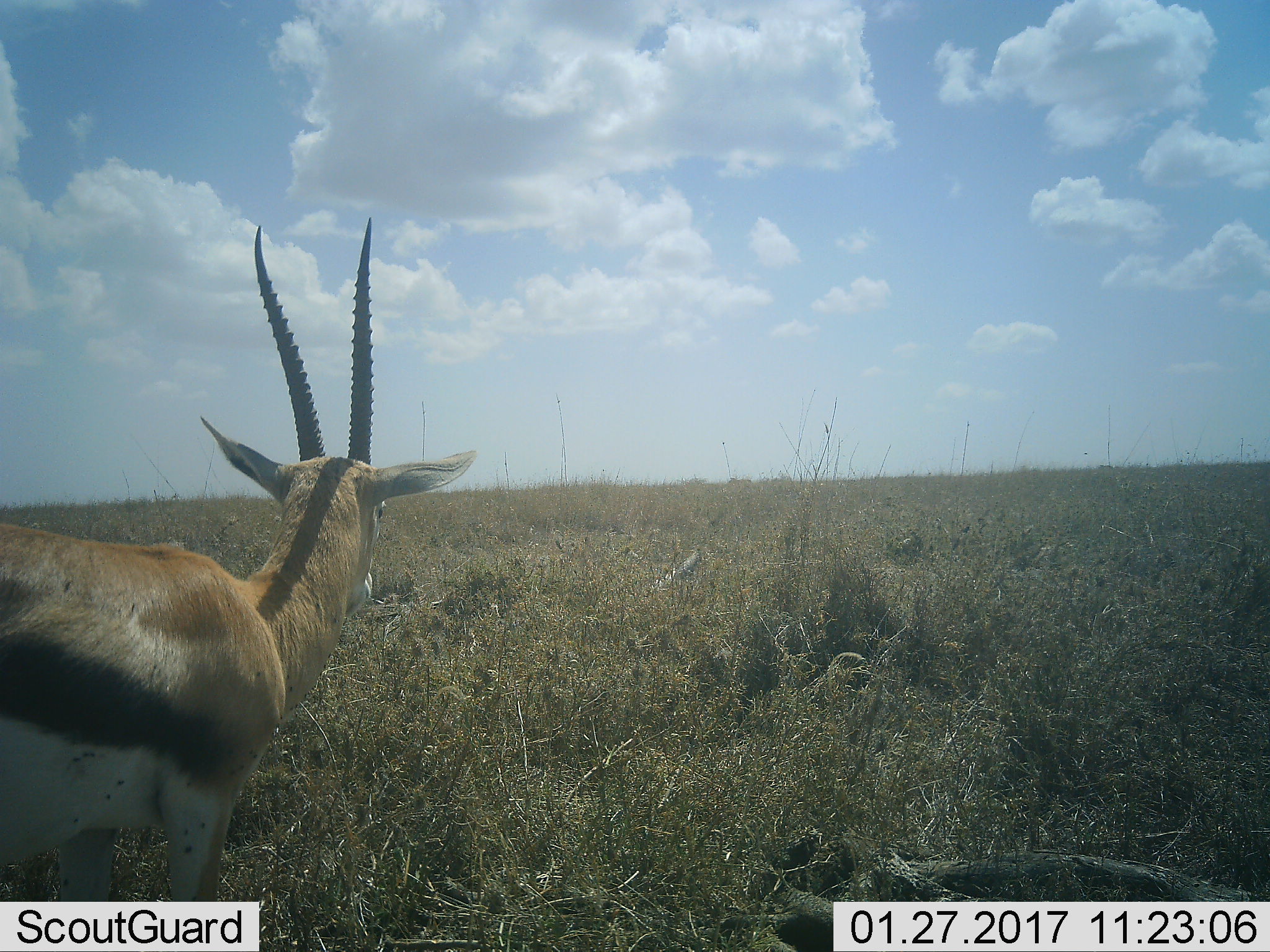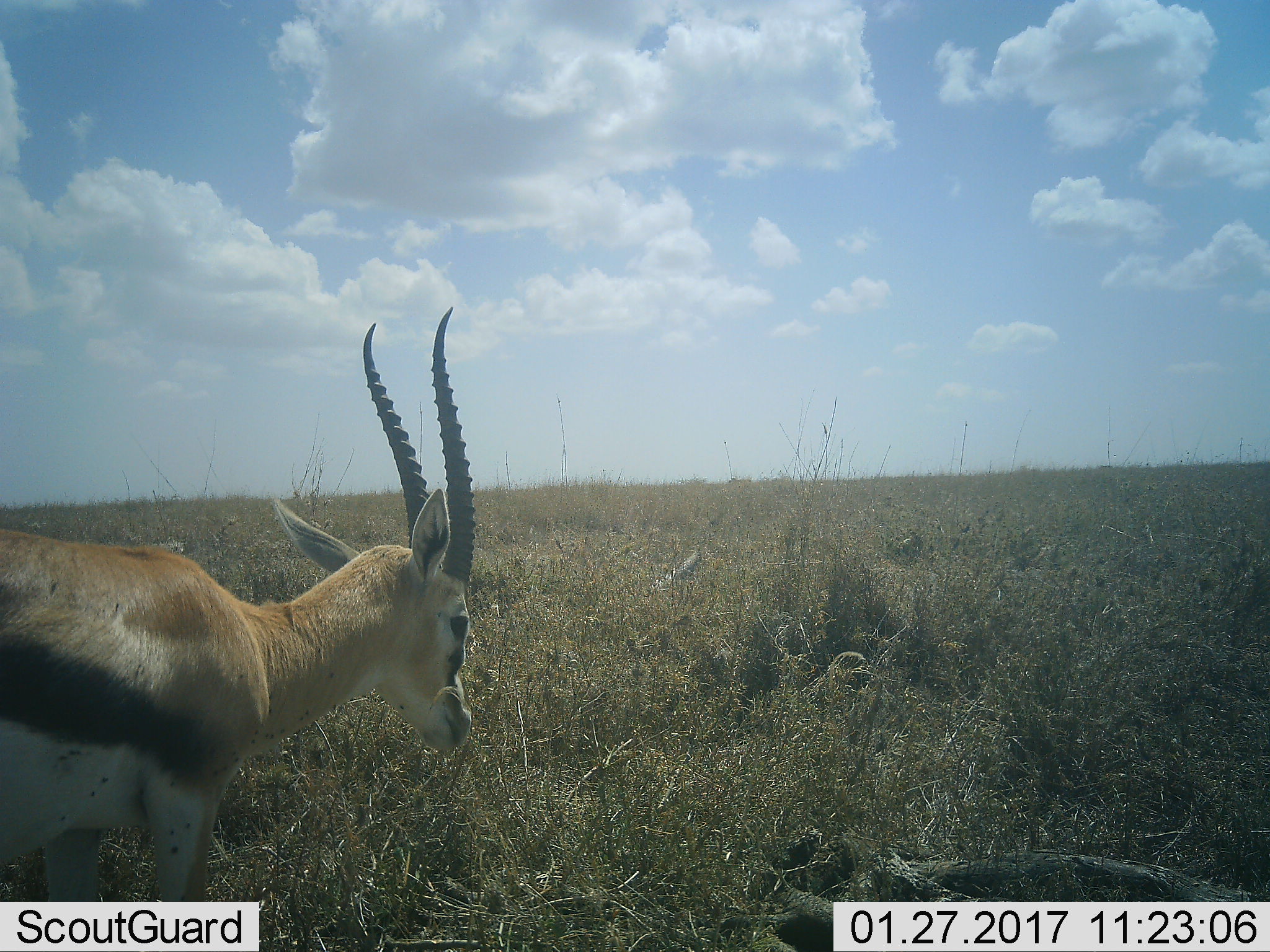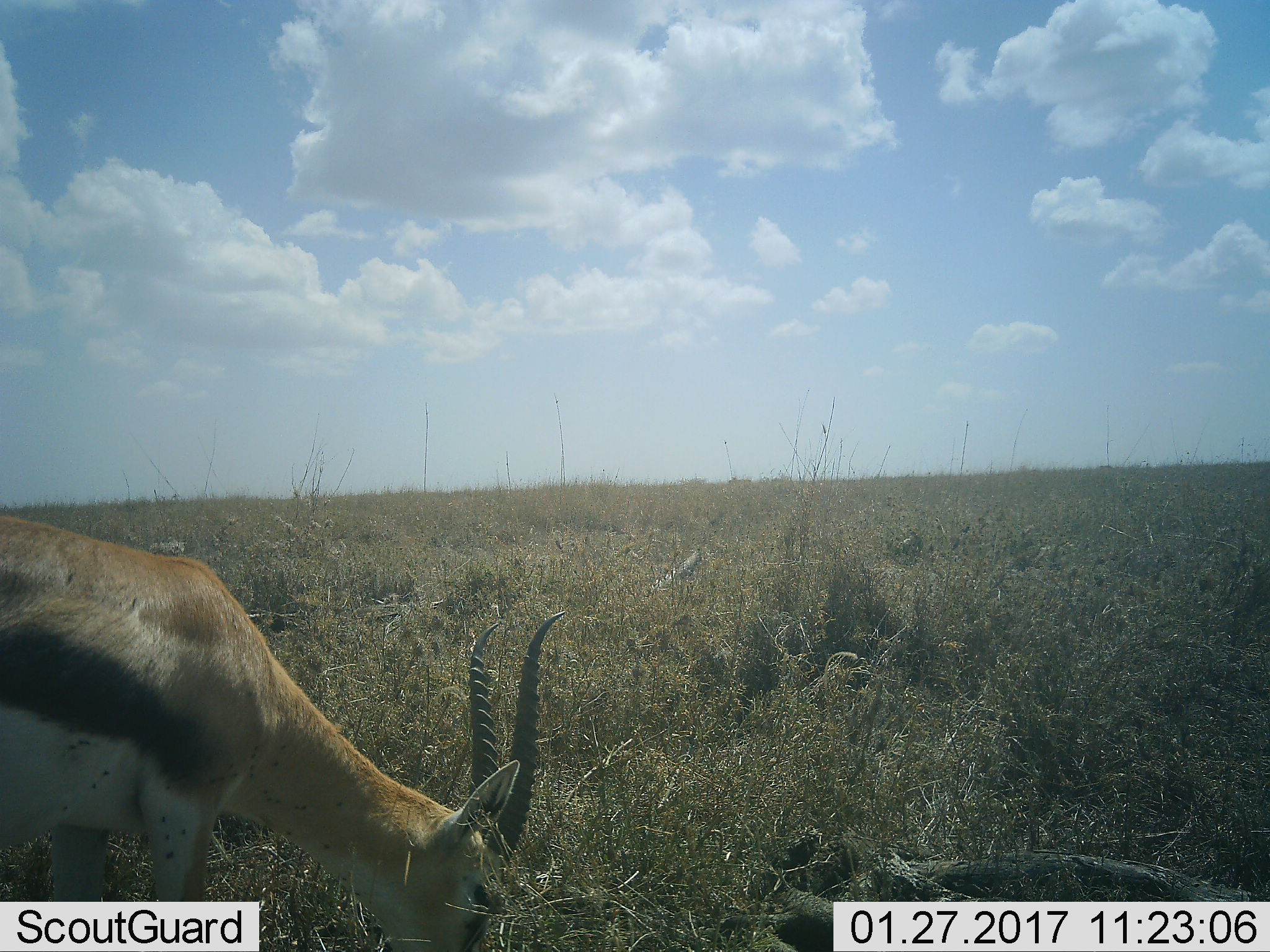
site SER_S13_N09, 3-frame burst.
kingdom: Animalia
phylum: Chordata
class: Mammalia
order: Artiodactyla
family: Bovidae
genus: Eudorcas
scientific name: Eudorcas thomsonii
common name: thomson's gazelle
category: gazellethomsons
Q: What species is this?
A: Gazellethomsons (thomson's gazelle) (Eudorcas thomsonii).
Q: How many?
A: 1.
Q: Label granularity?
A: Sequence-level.